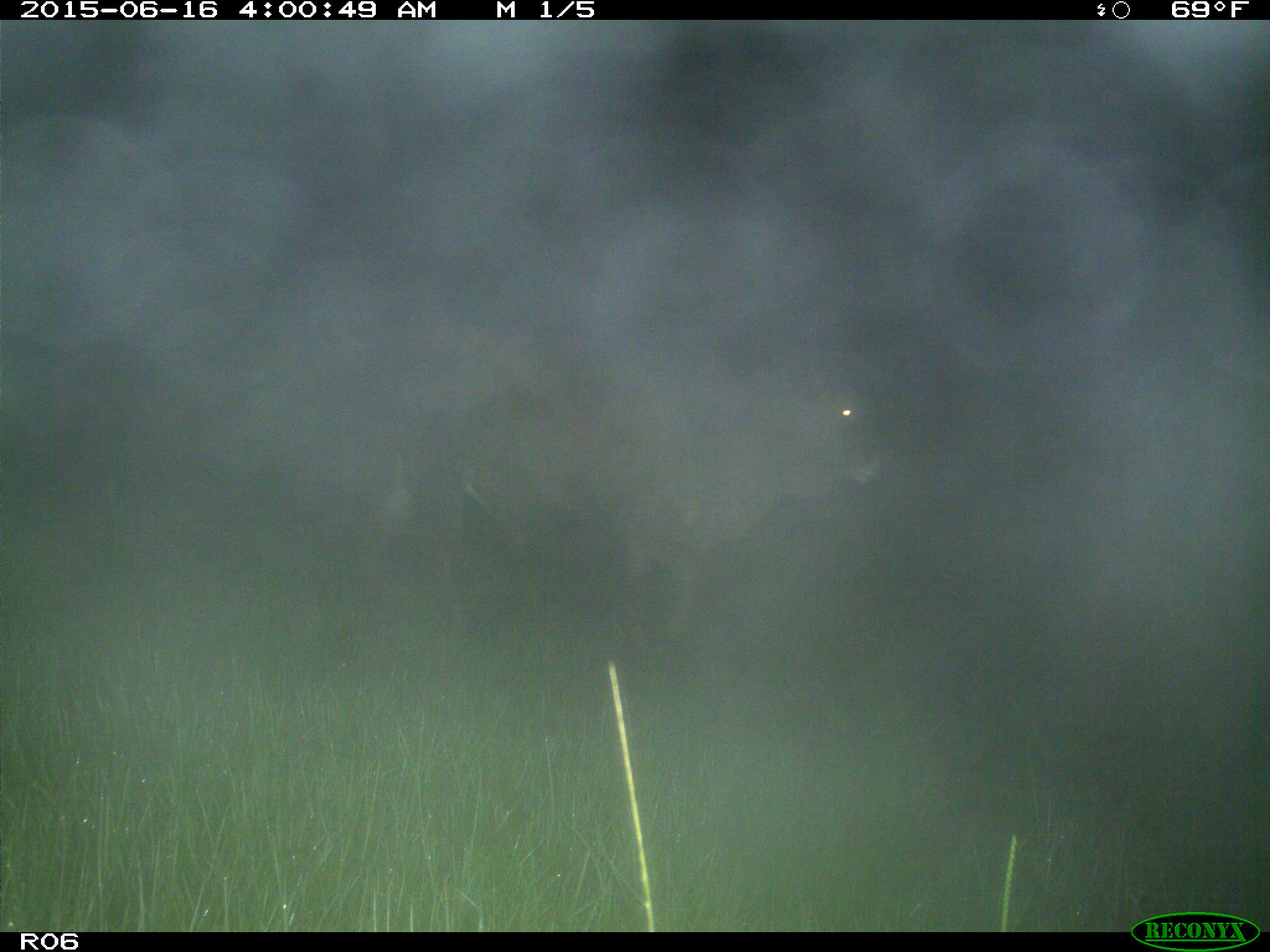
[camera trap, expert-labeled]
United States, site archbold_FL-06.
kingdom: Animalia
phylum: Chordata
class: Mammalia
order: Artiodactyla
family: Bovidae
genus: Bos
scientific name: Bos taurus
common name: domestic cow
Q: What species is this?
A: Bos taurus (domestic cow).